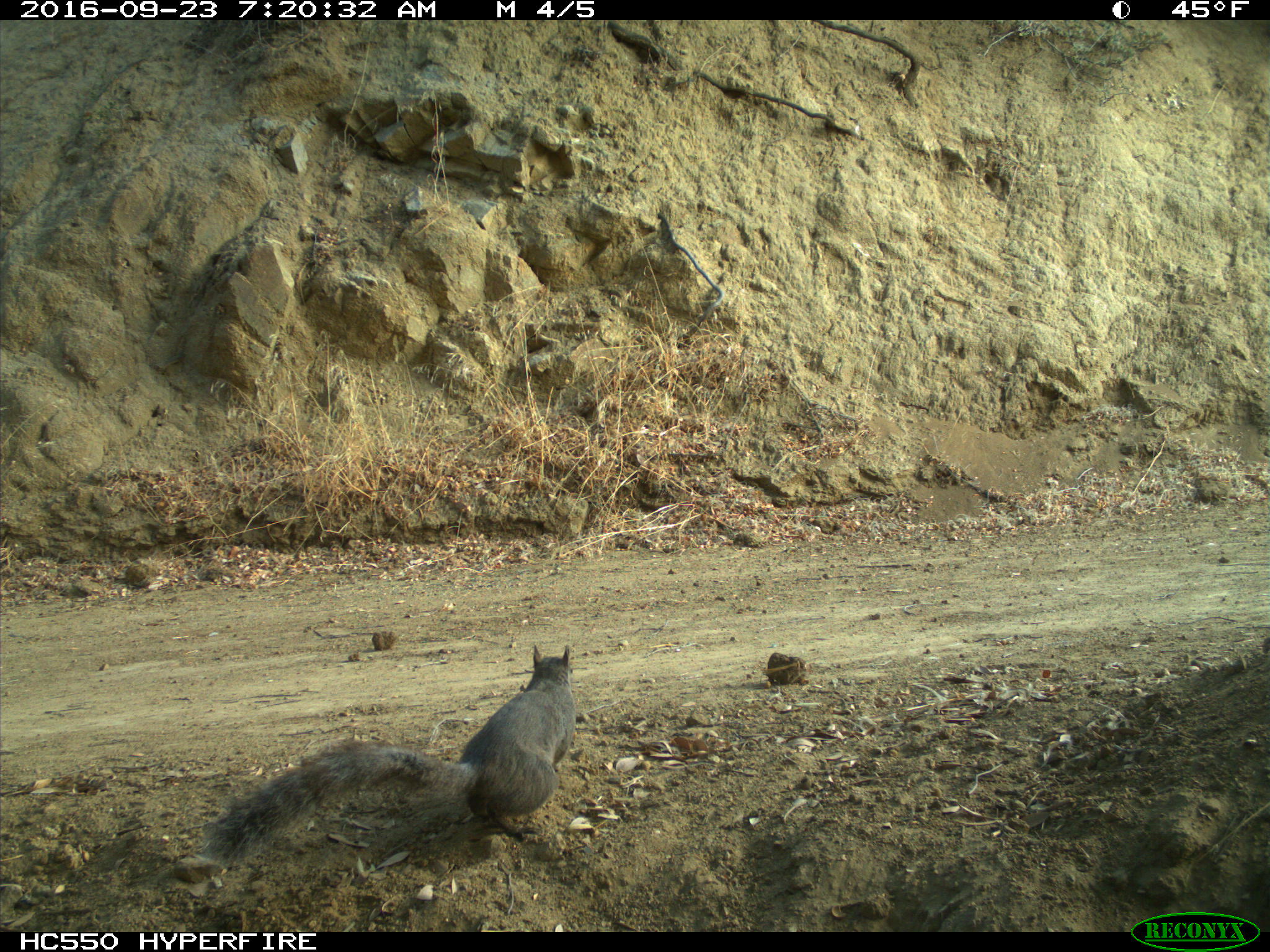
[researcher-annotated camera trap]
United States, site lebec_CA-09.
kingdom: Animalia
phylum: Chordata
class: Mammalia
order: Rodentia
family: Sciuridae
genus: Sciurus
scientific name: Sciurus carolinensis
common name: eastern gray squirrel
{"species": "Sciurus carolinensis (eastern gray squirrel)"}